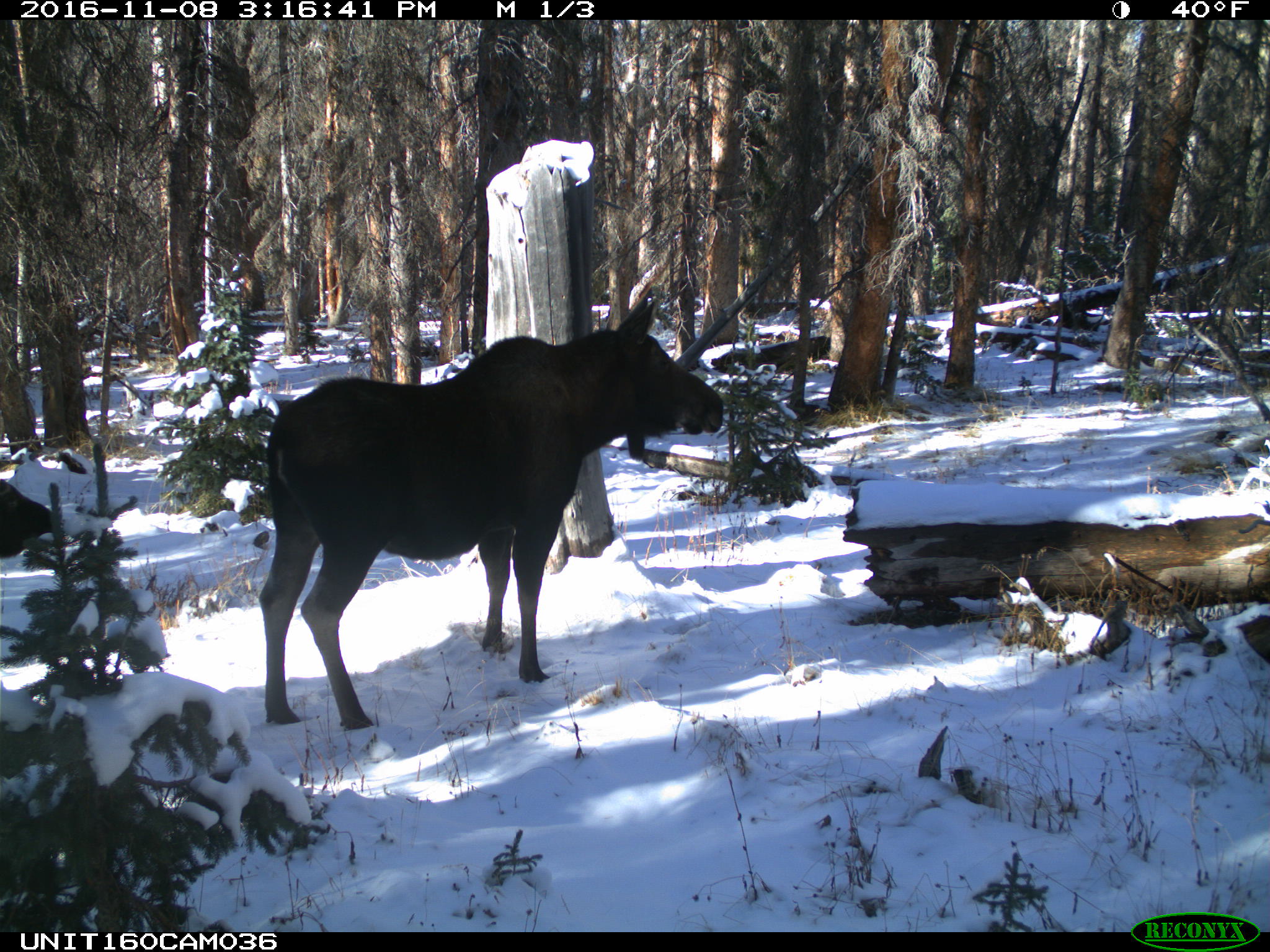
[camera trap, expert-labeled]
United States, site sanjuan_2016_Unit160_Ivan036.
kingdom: Animalia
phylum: Chordata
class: Mammalia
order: Artiodactyla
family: Cervidae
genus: Alces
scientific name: Alces alces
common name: moose